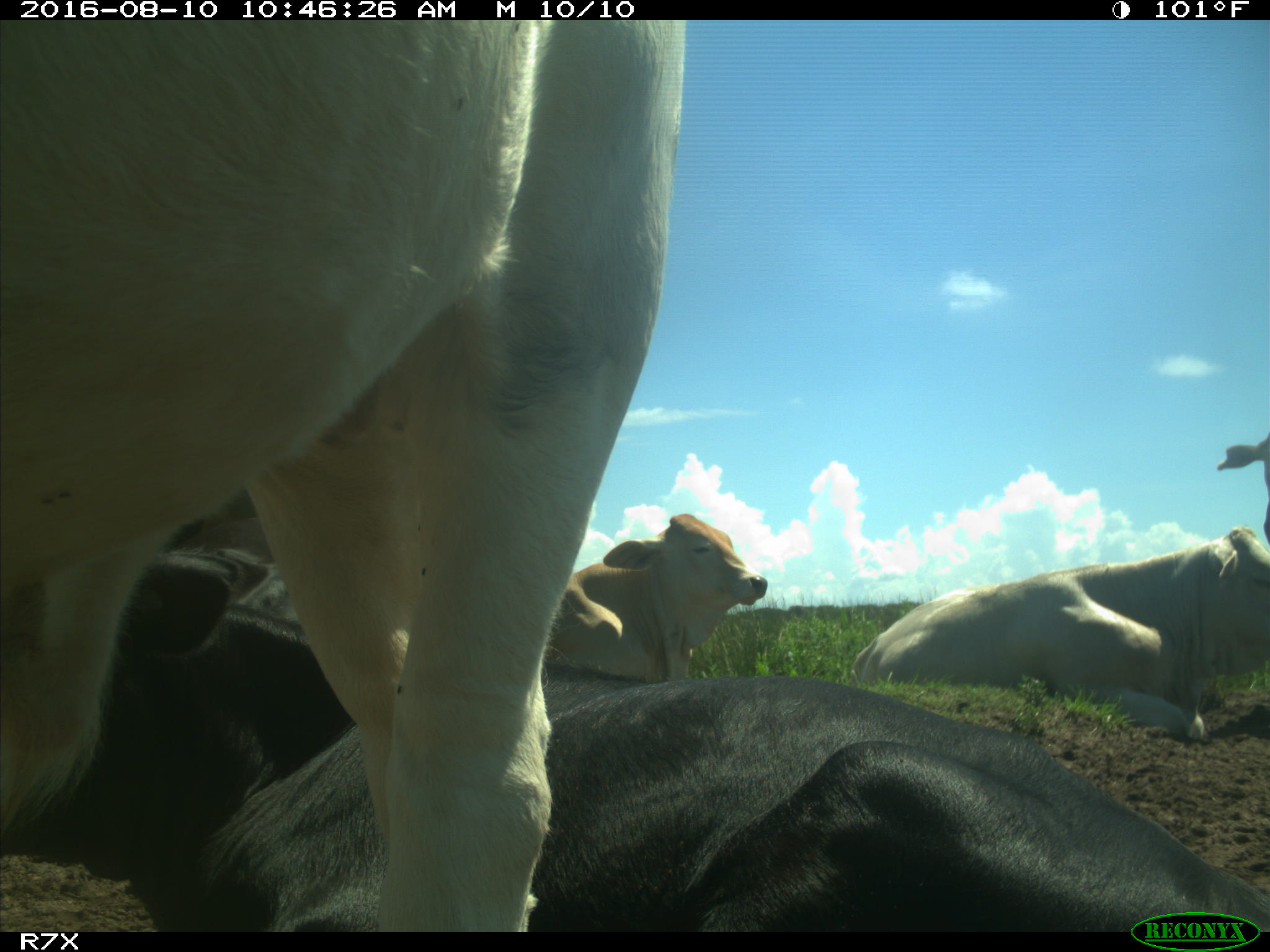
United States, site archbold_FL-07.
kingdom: Animalia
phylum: Chordata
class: Mammalia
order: Artiodactyla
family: Bovidae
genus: Bos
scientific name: Bos taurus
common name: domestic cow